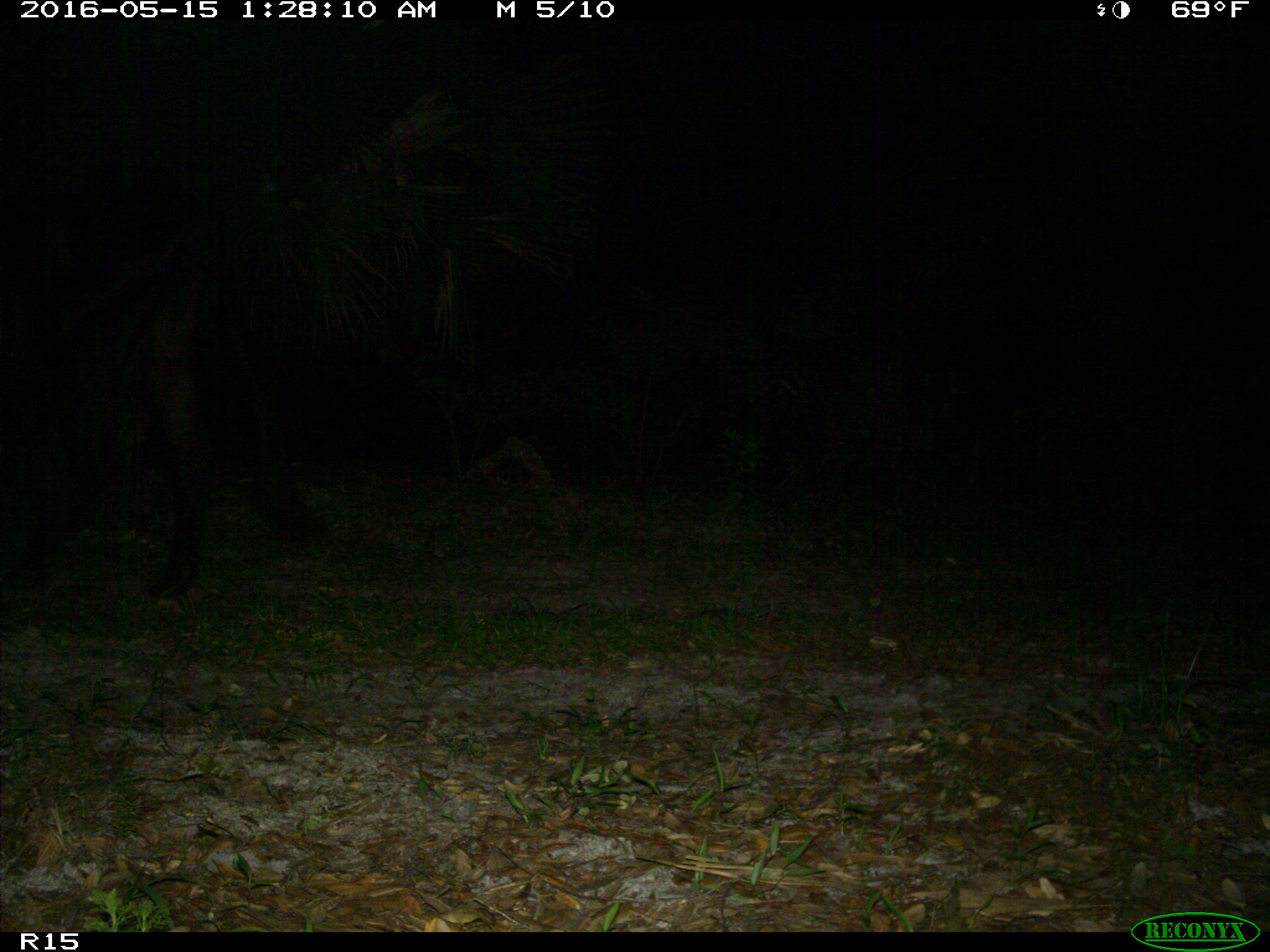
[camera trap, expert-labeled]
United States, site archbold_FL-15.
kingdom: Animalia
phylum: Chordata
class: Mammalia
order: Artiodactyla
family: Bovidae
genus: Bos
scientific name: Bos taurus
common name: domestic cow